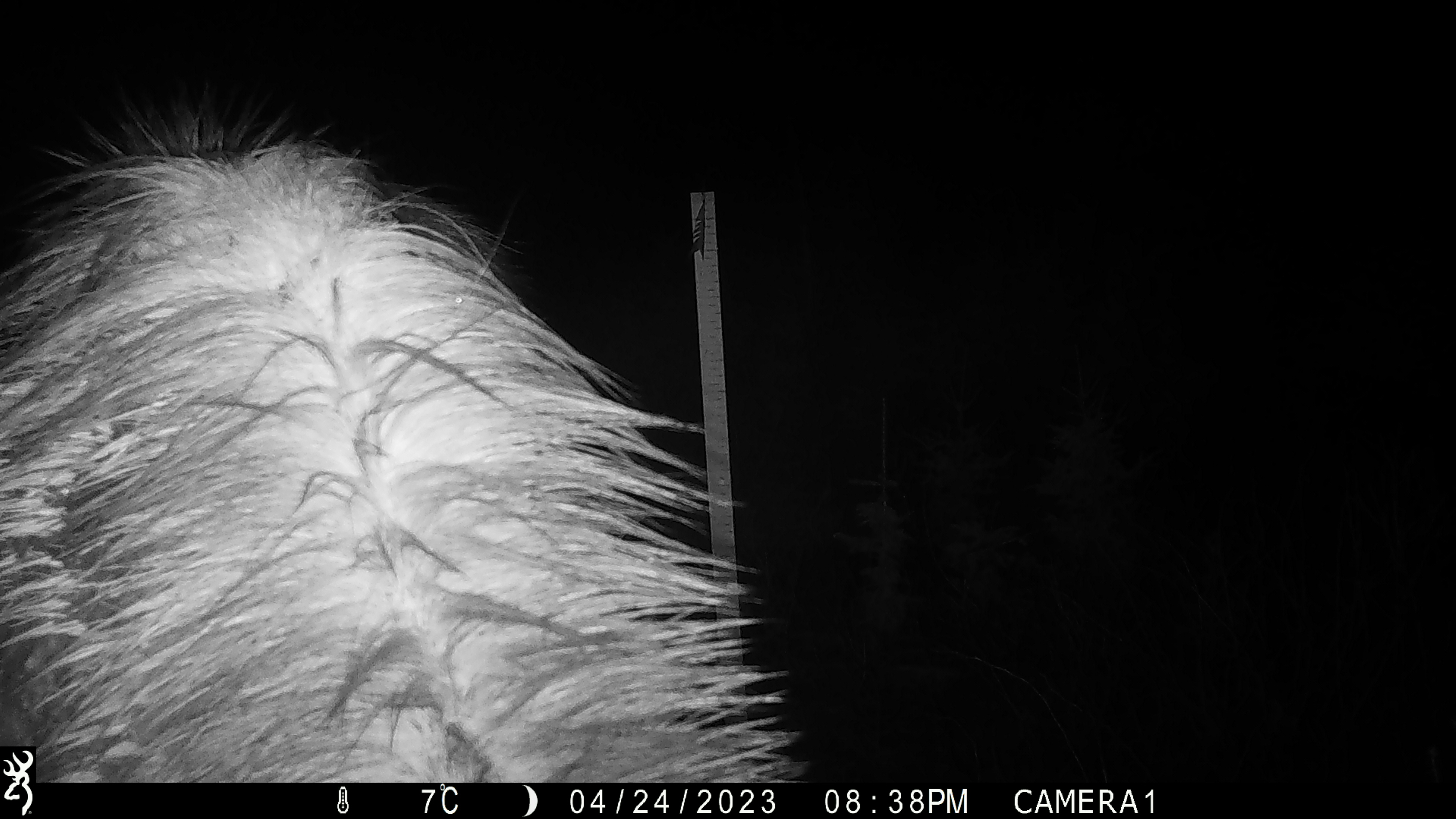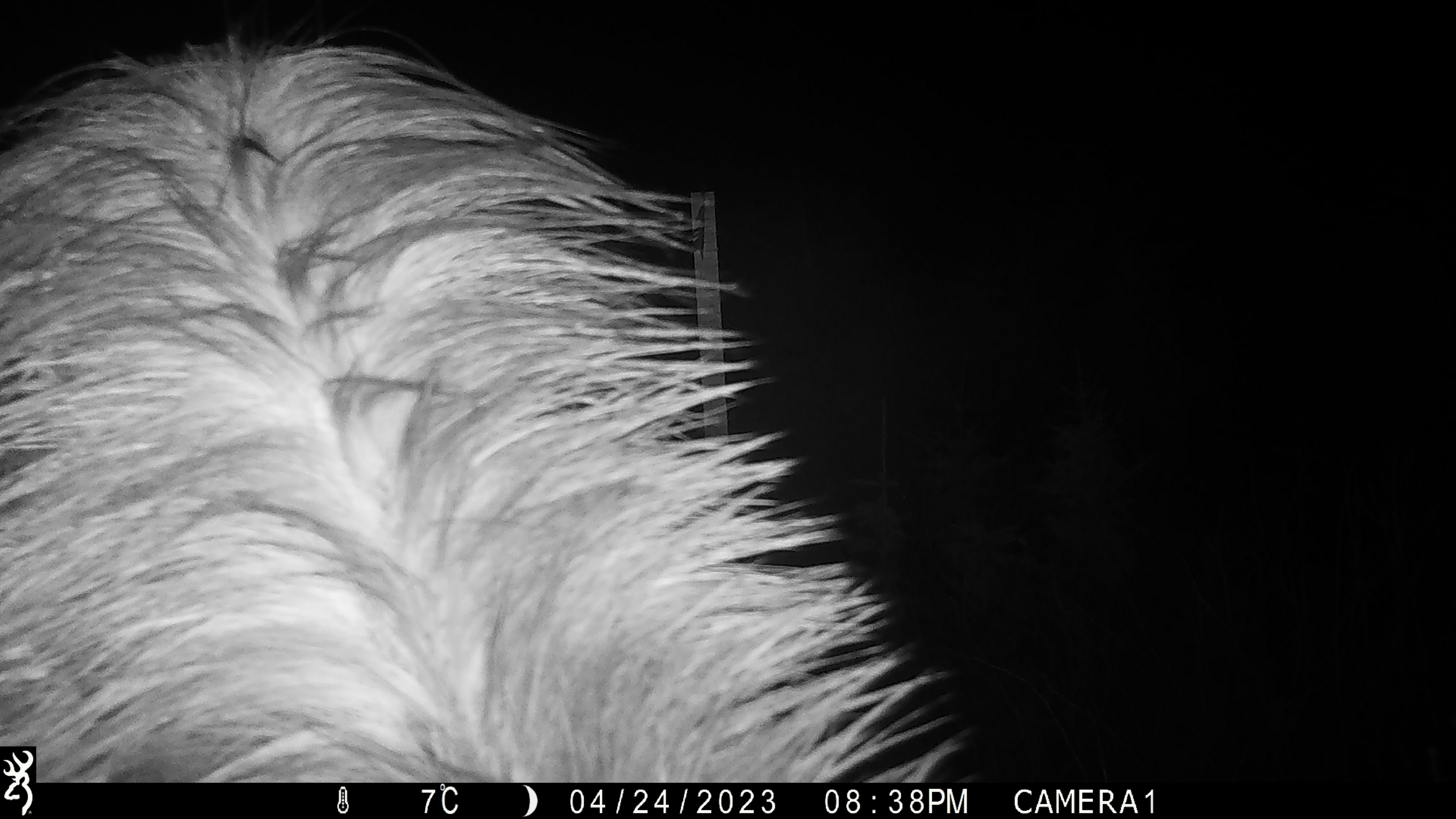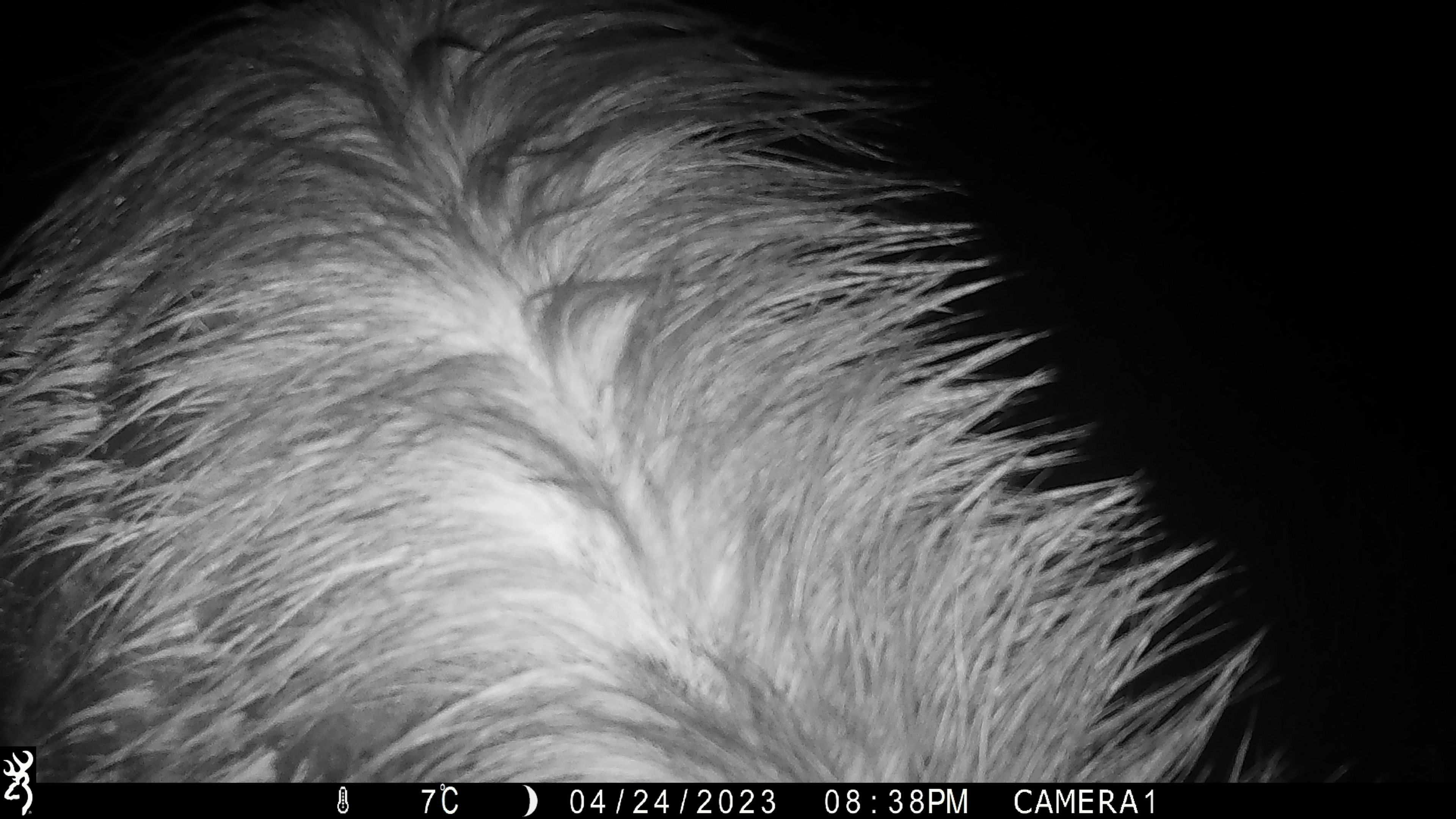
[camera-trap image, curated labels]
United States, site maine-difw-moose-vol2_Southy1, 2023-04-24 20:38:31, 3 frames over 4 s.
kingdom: Animalia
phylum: Chordata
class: Mammalia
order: Artiodactyla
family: Cervidae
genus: Alces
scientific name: Alces alces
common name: moose